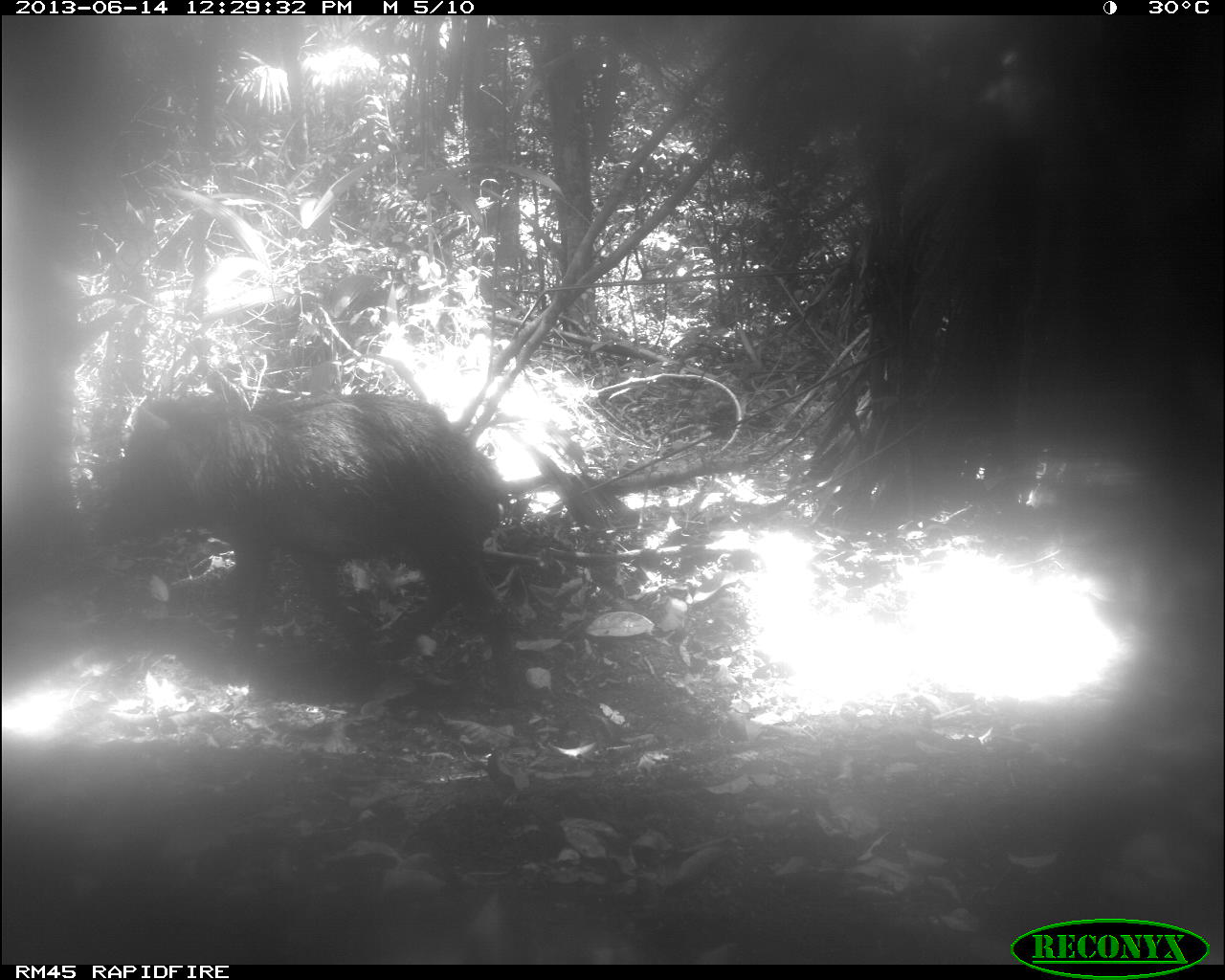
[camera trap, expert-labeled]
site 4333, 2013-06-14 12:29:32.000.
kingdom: Animalia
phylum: Chordata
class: Mammalia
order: Artiodactyla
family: Tayassuidae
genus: Tayassu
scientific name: Tayassu pecari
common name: white-lipped peccary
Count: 1.